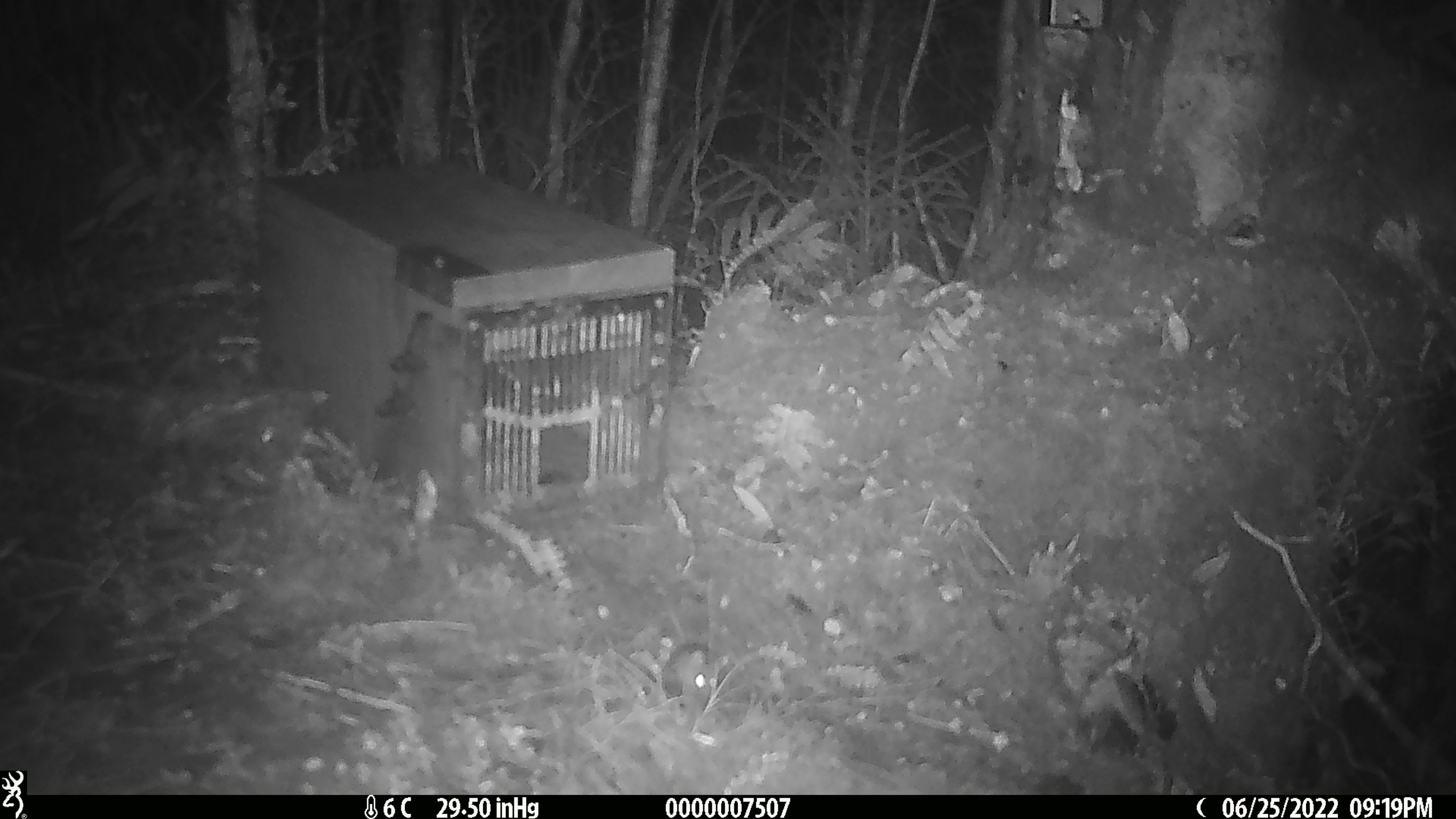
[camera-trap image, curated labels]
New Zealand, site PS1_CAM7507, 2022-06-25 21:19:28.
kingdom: Animalia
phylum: Chordata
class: Mammalia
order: Rodentia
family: Muridae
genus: Mus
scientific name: Mus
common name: mouse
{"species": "mouse (Mus)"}